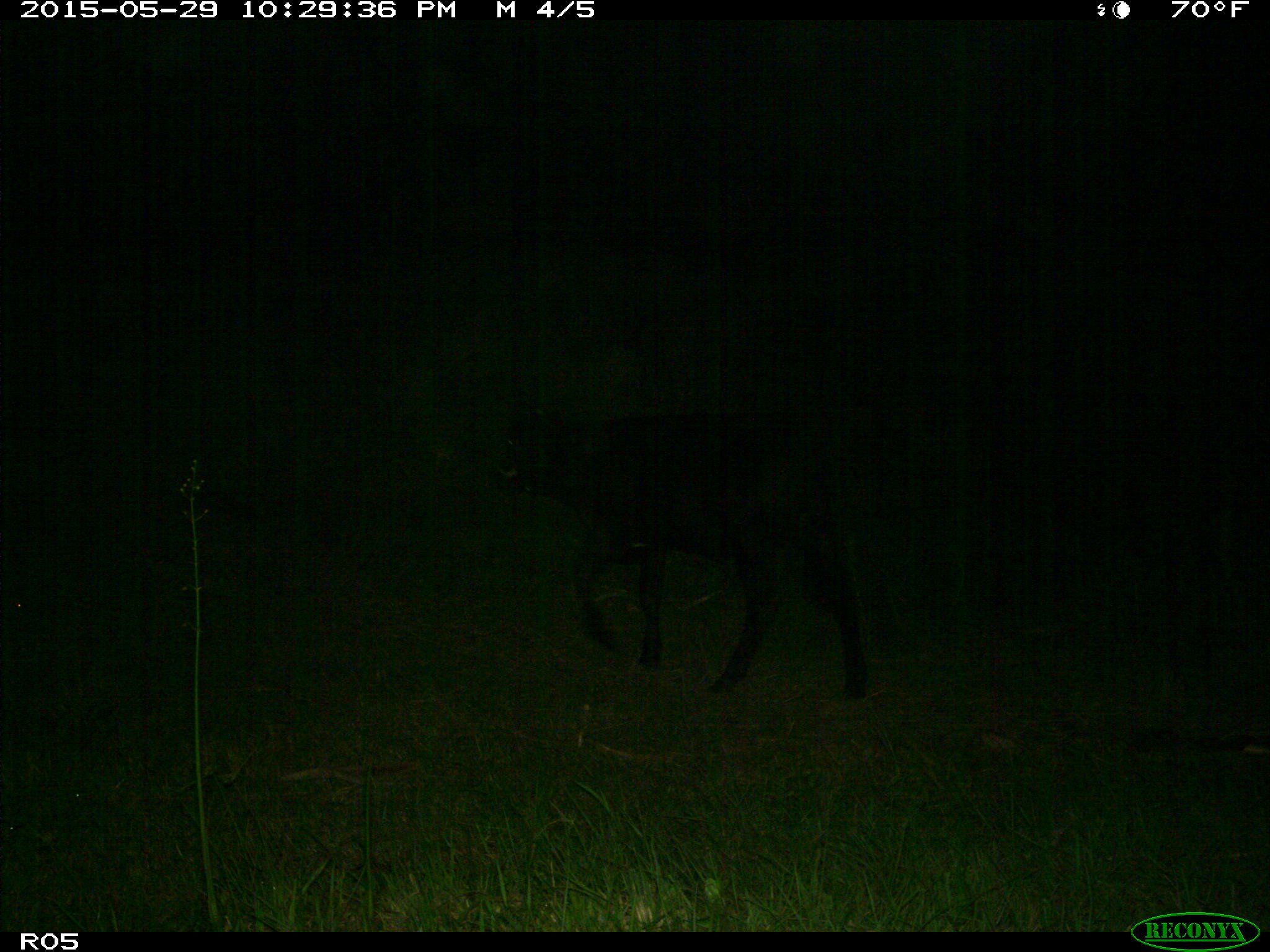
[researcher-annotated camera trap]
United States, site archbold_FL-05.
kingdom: Animalia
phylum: Chordata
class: Mammalia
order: Artiodactyla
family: Bovidae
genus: Bos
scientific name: Bos taurus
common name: domestic cow